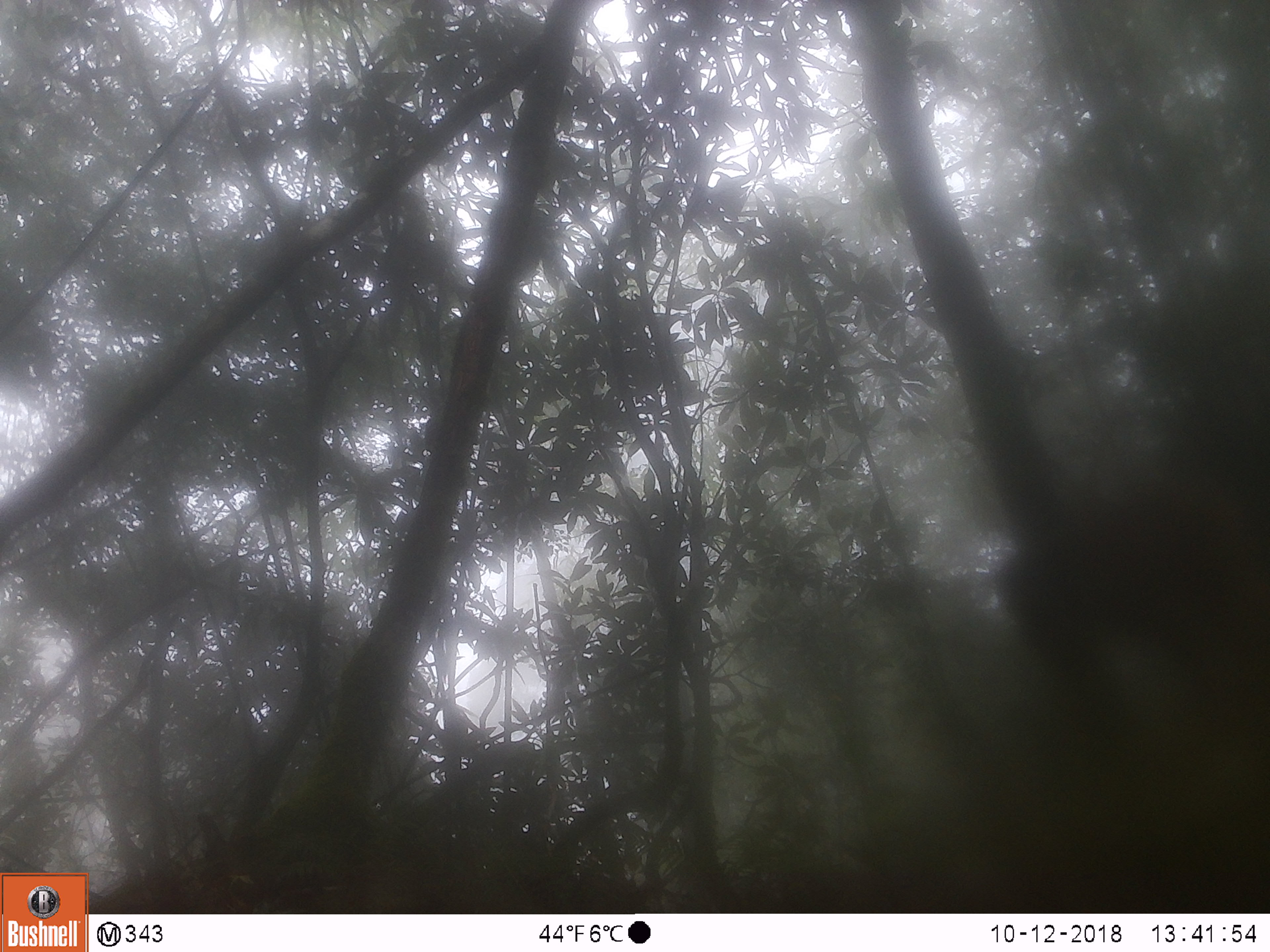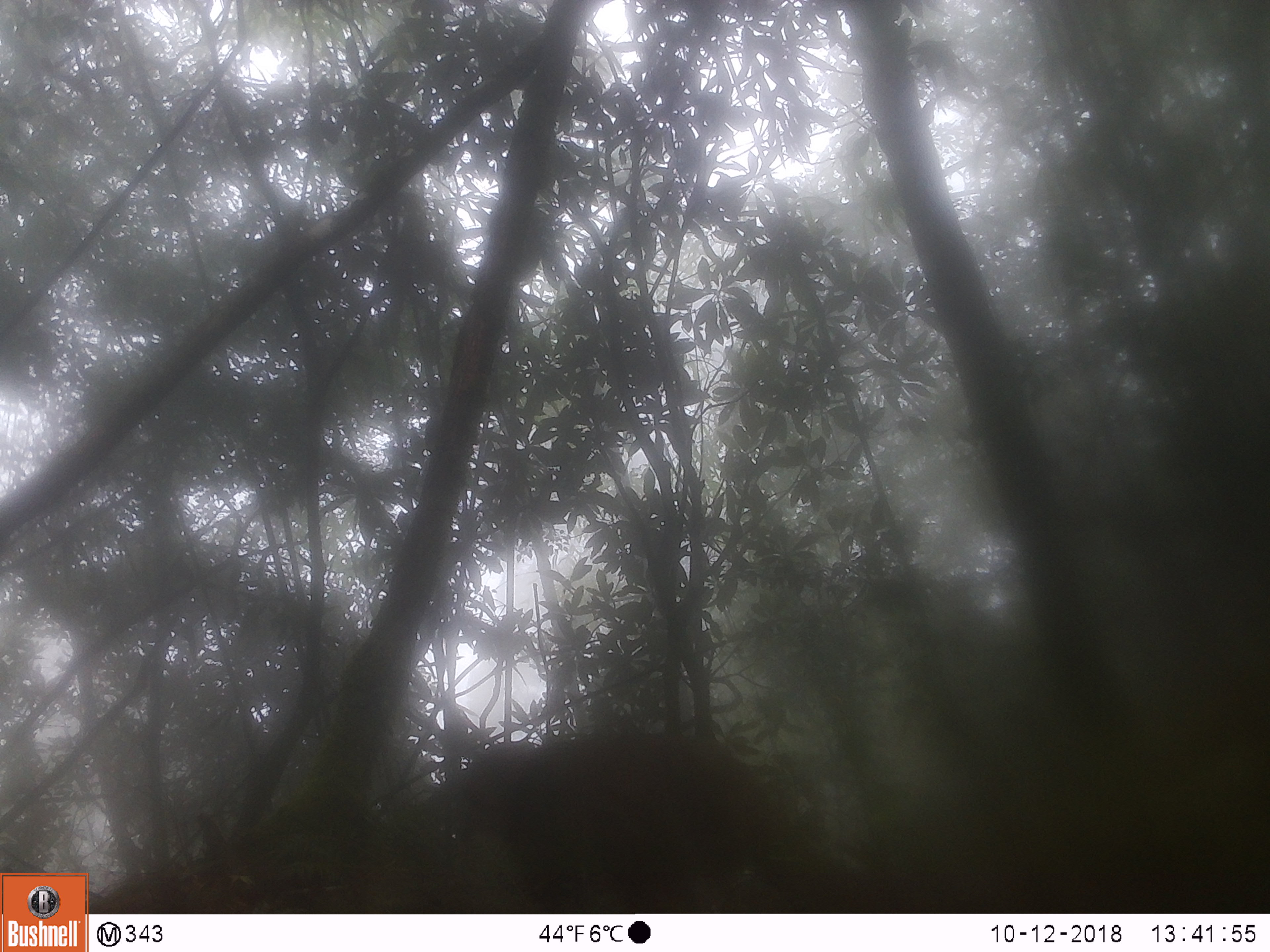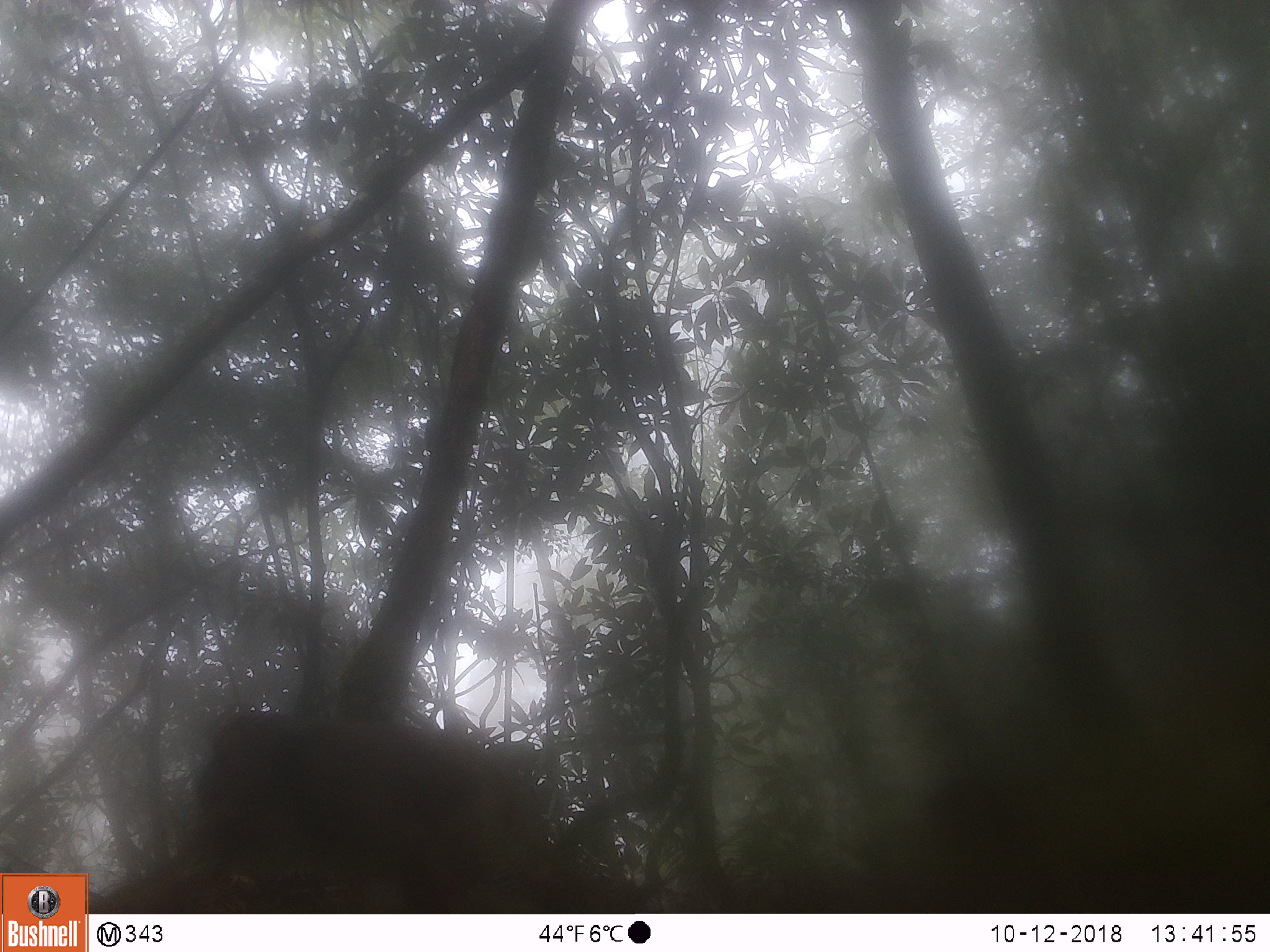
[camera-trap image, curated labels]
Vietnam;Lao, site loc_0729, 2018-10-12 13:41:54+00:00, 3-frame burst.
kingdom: Animalia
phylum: Chordata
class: Mammalia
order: Primates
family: Cercopithecidae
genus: Macaca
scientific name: Macaca arctoides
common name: stump-tailed macaque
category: stump tailed macaque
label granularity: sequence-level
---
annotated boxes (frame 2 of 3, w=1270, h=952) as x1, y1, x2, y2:
stump tailed macaque: 462, 730, 851, 913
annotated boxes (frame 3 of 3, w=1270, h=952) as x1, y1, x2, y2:
stump tailed macaque: 189, 713, 642, 913